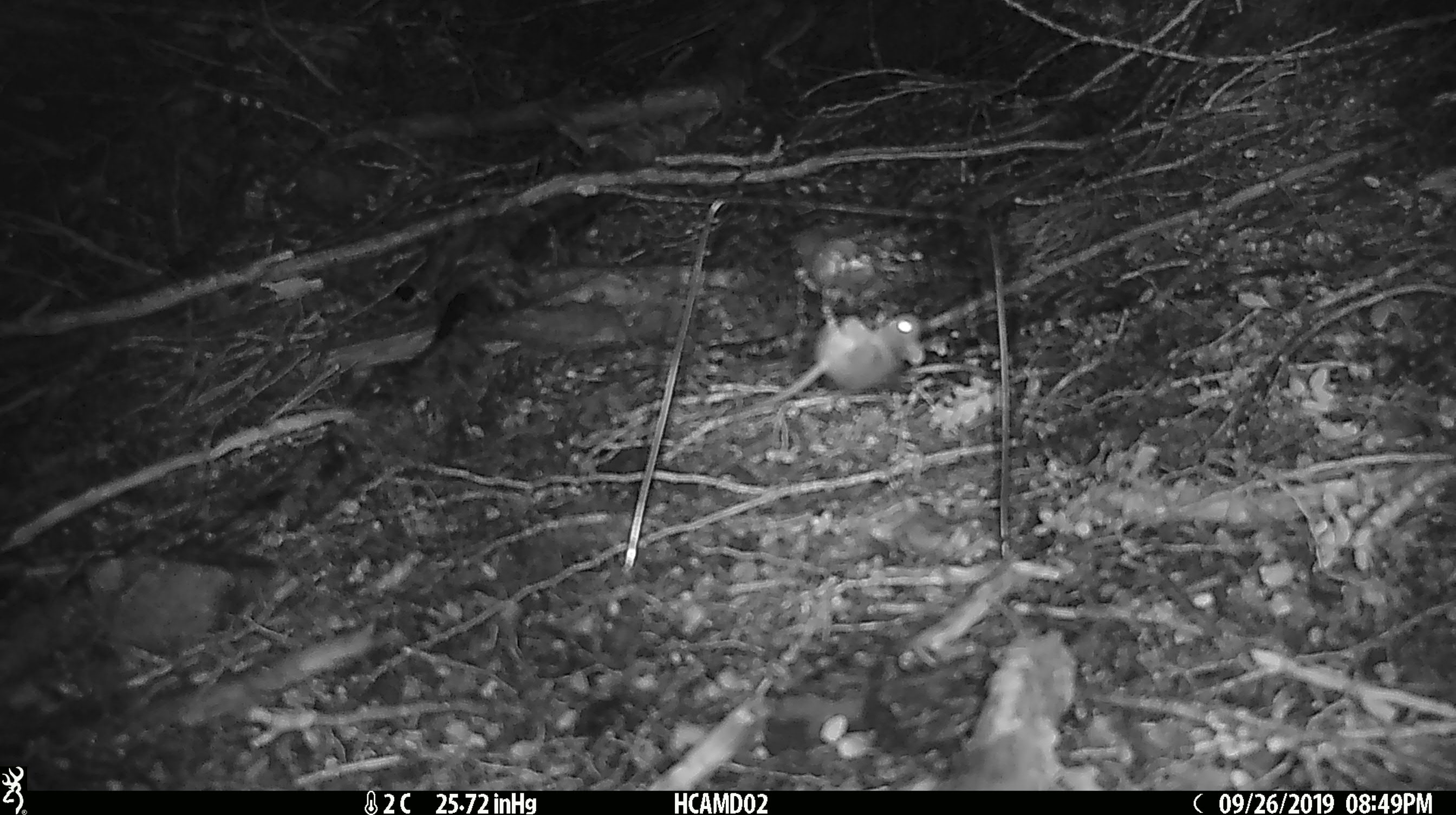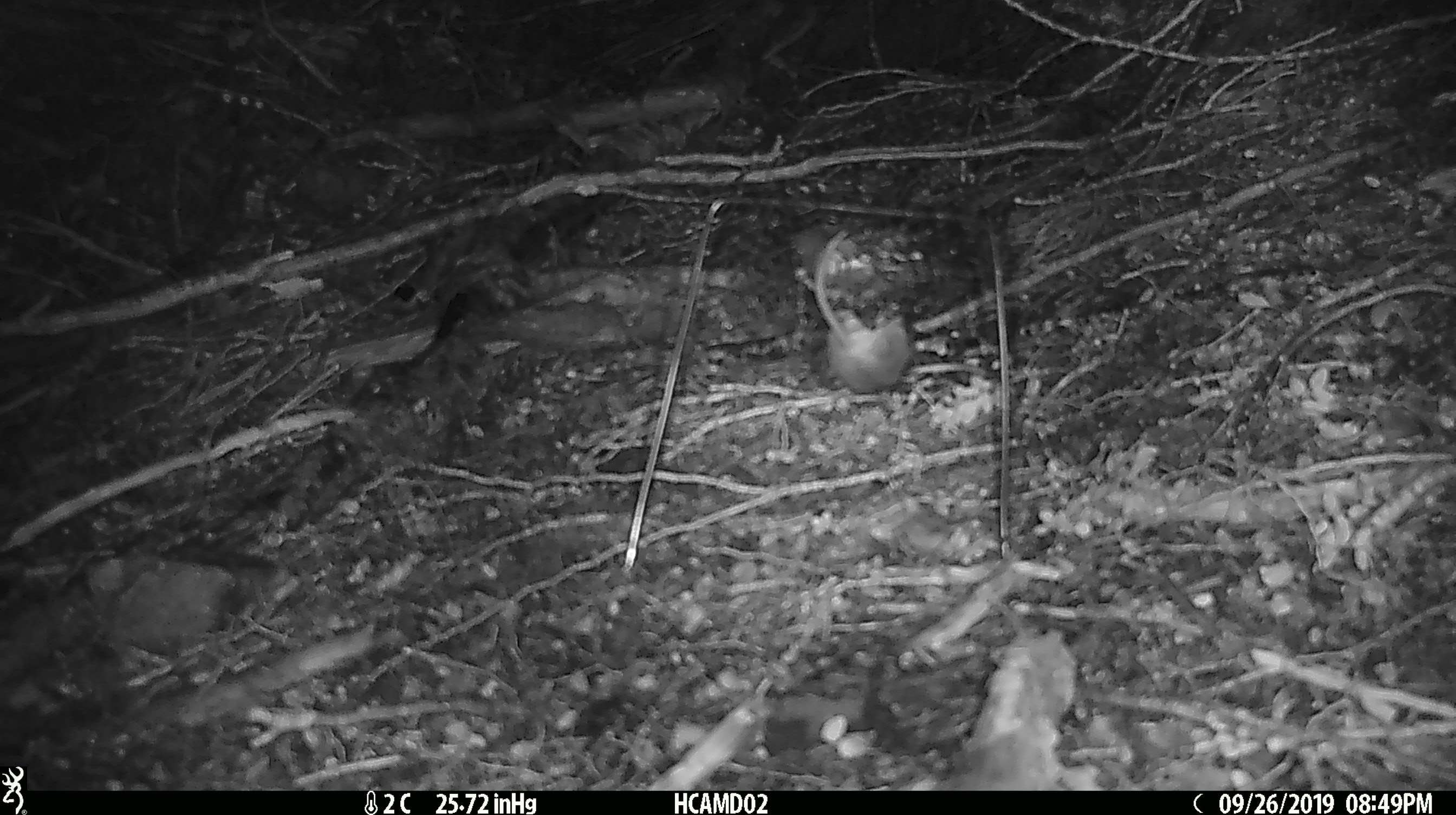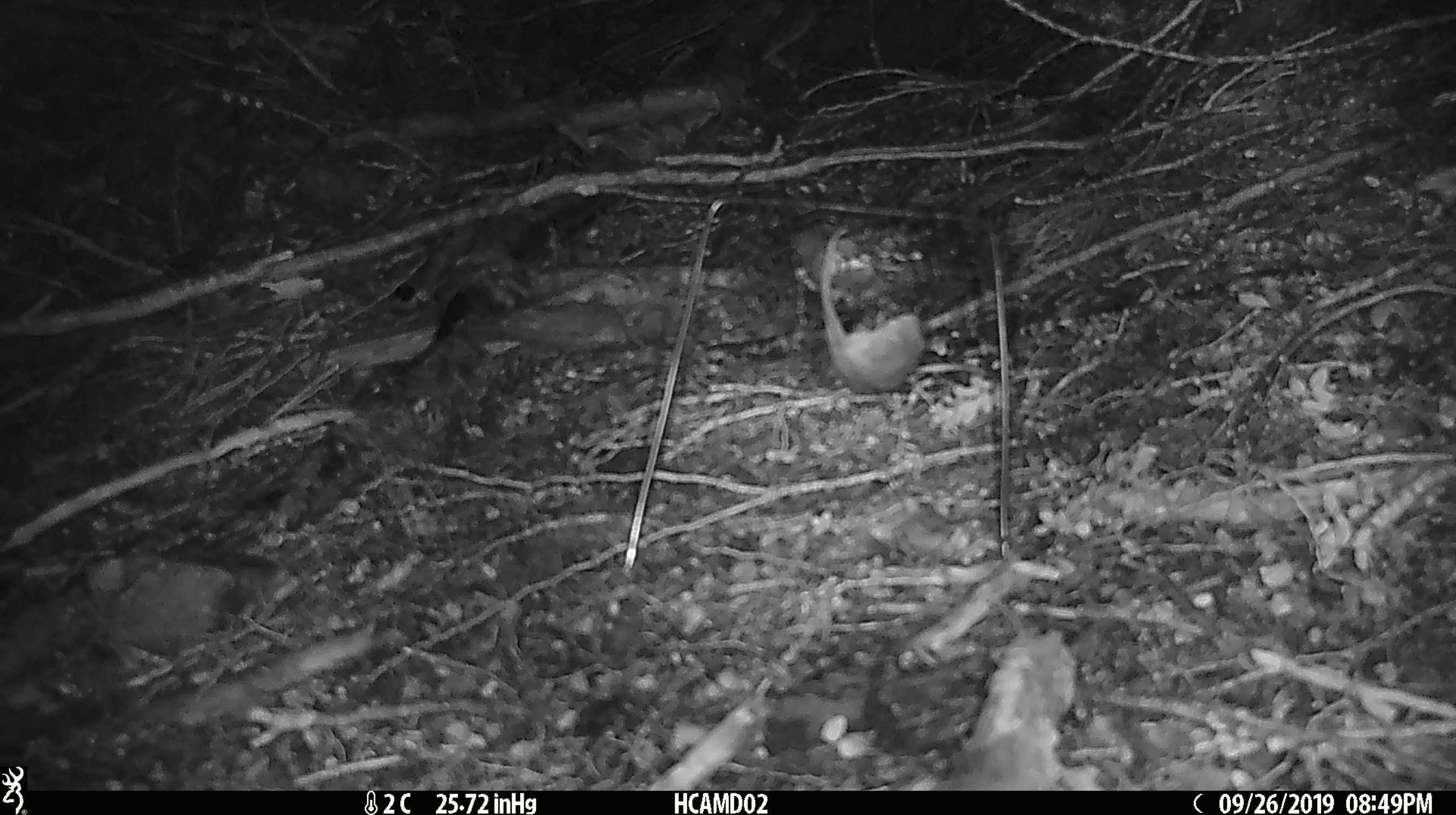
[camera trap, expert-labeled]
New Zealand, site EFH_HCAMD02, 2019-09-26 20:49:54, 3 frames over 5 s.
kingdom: Animalia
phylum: Chordata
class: Mammalia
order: Rodentia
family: Muridae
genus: Mus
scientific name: Mus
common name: mouse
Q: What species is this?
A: Mouse (Mus).